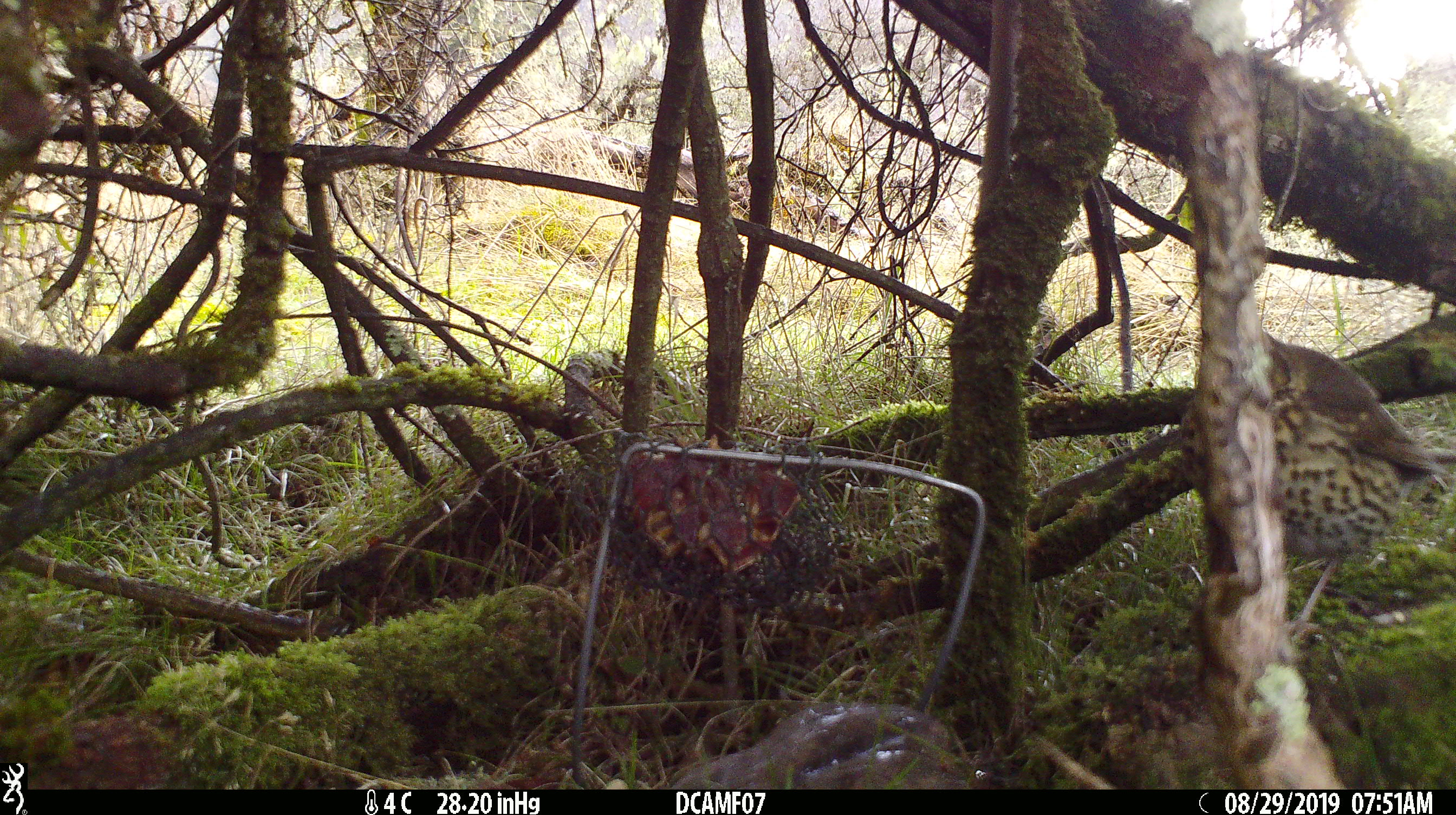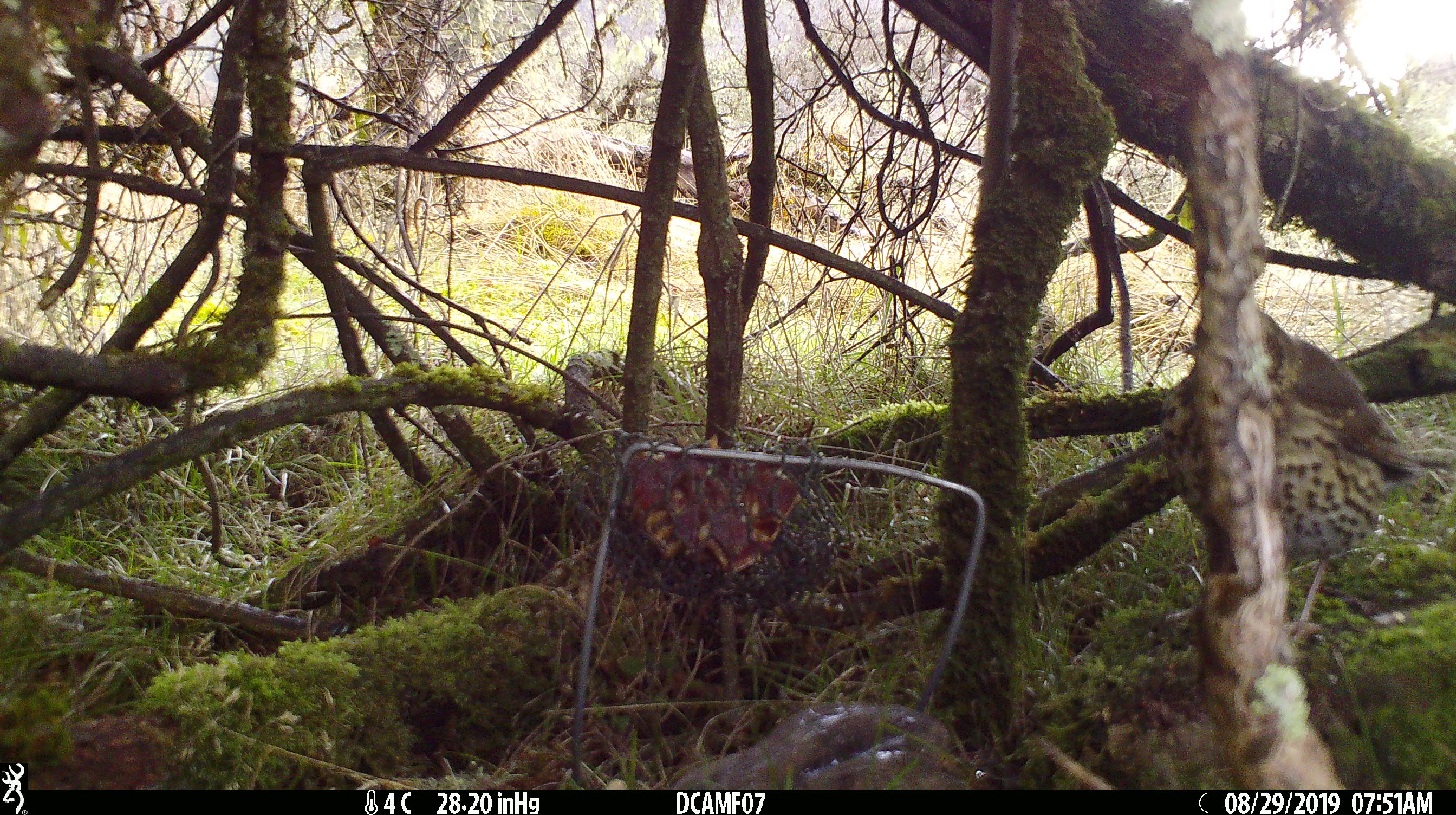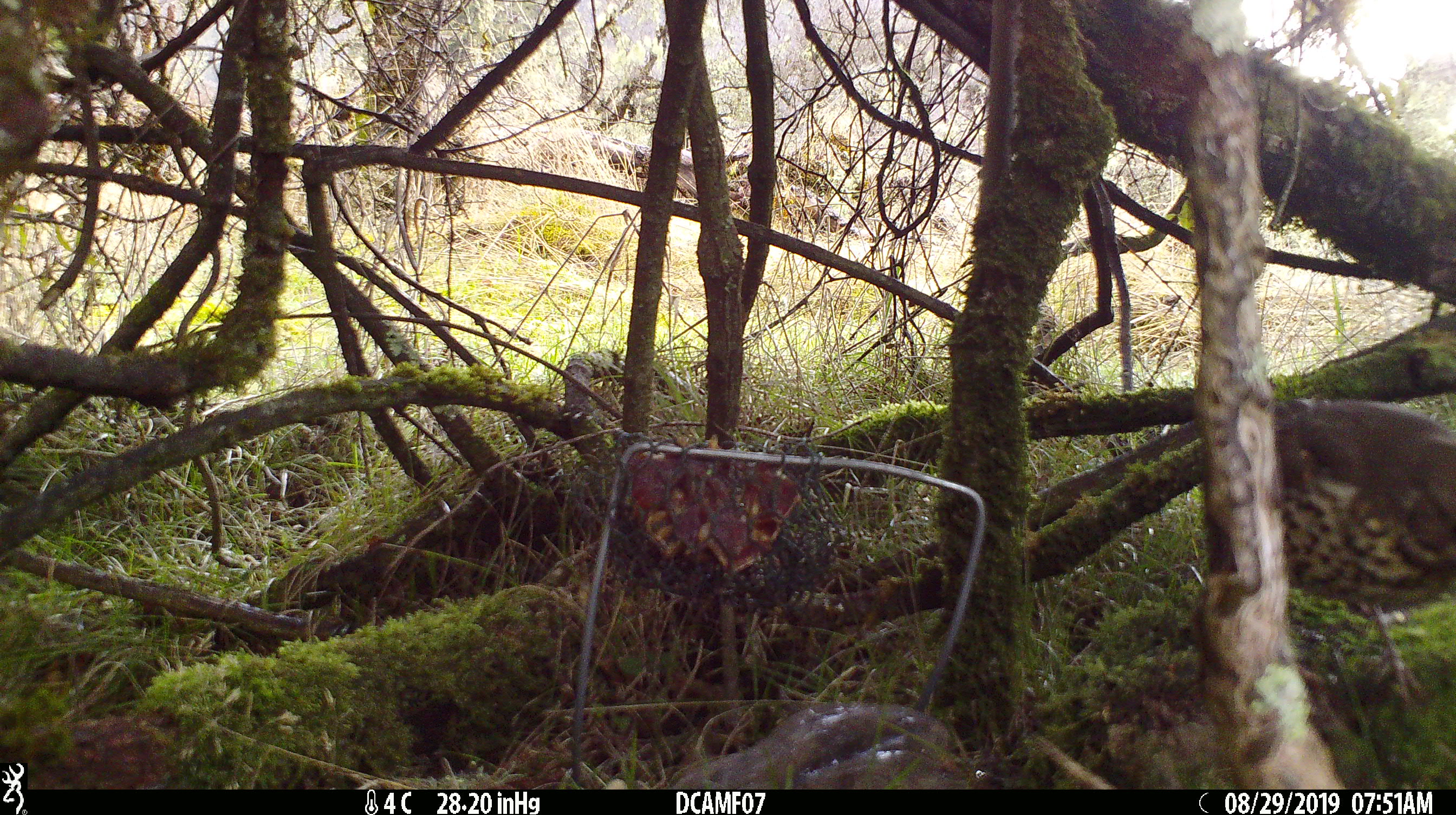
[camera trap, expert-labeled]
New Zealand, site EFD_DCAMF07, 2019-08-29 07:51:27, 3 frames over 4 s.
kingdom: Animalia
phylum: Chordata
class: Aves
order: Passeriformes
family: Turdidae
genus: Turdus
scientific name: Turdus philomelos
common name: song thrush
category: thrush